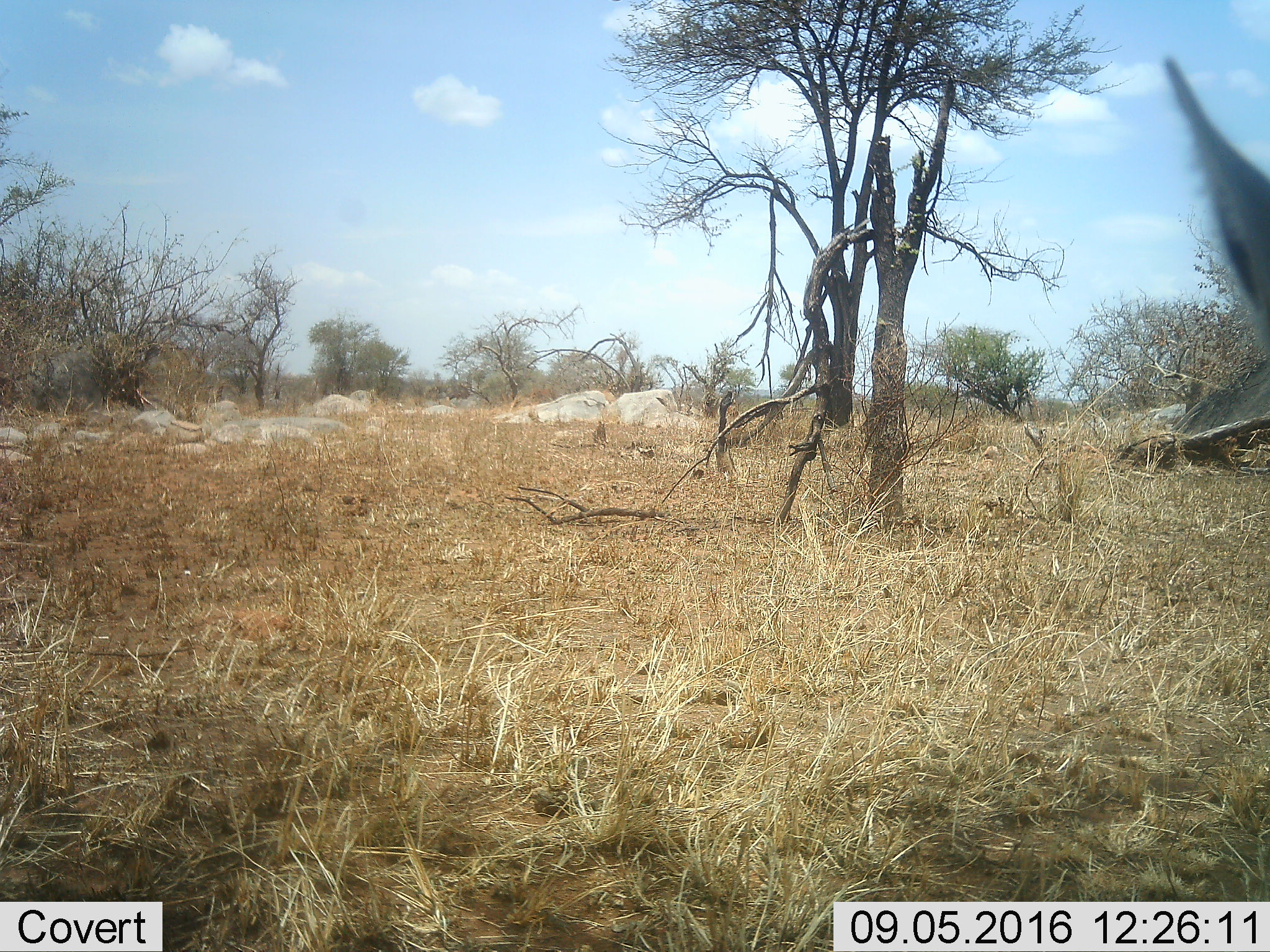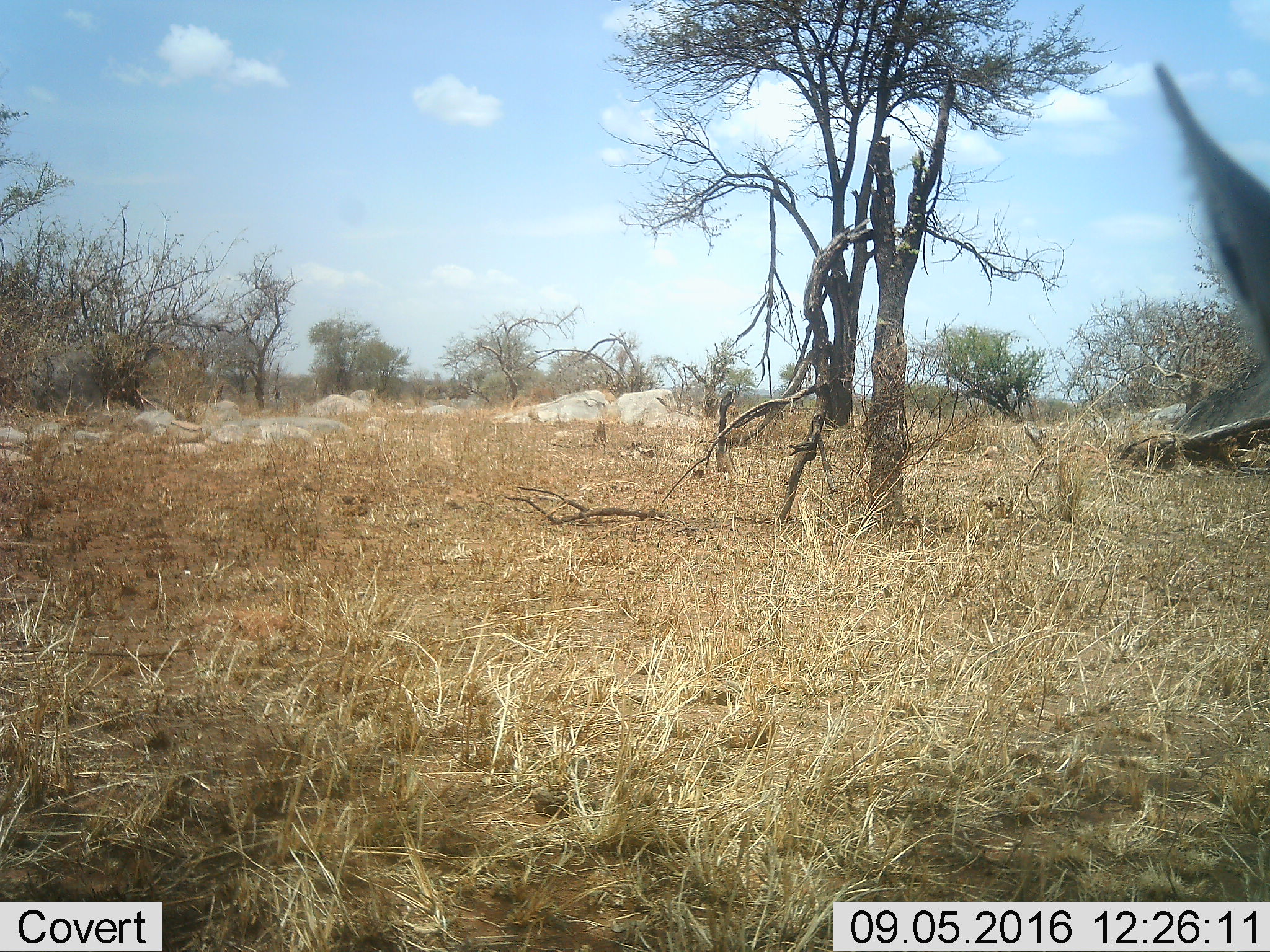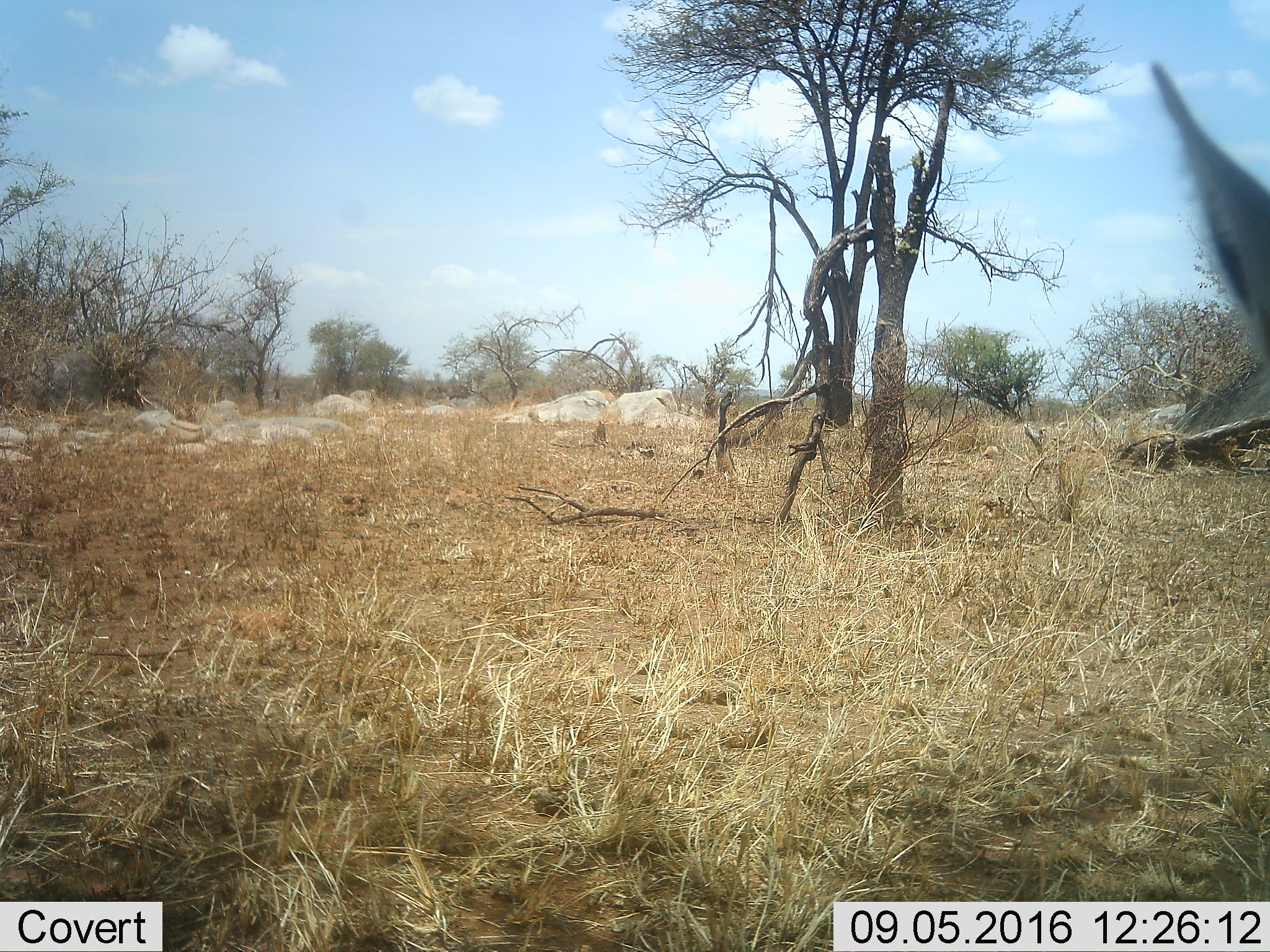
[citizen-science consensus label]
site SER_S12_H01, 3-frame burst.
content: unidentified animal